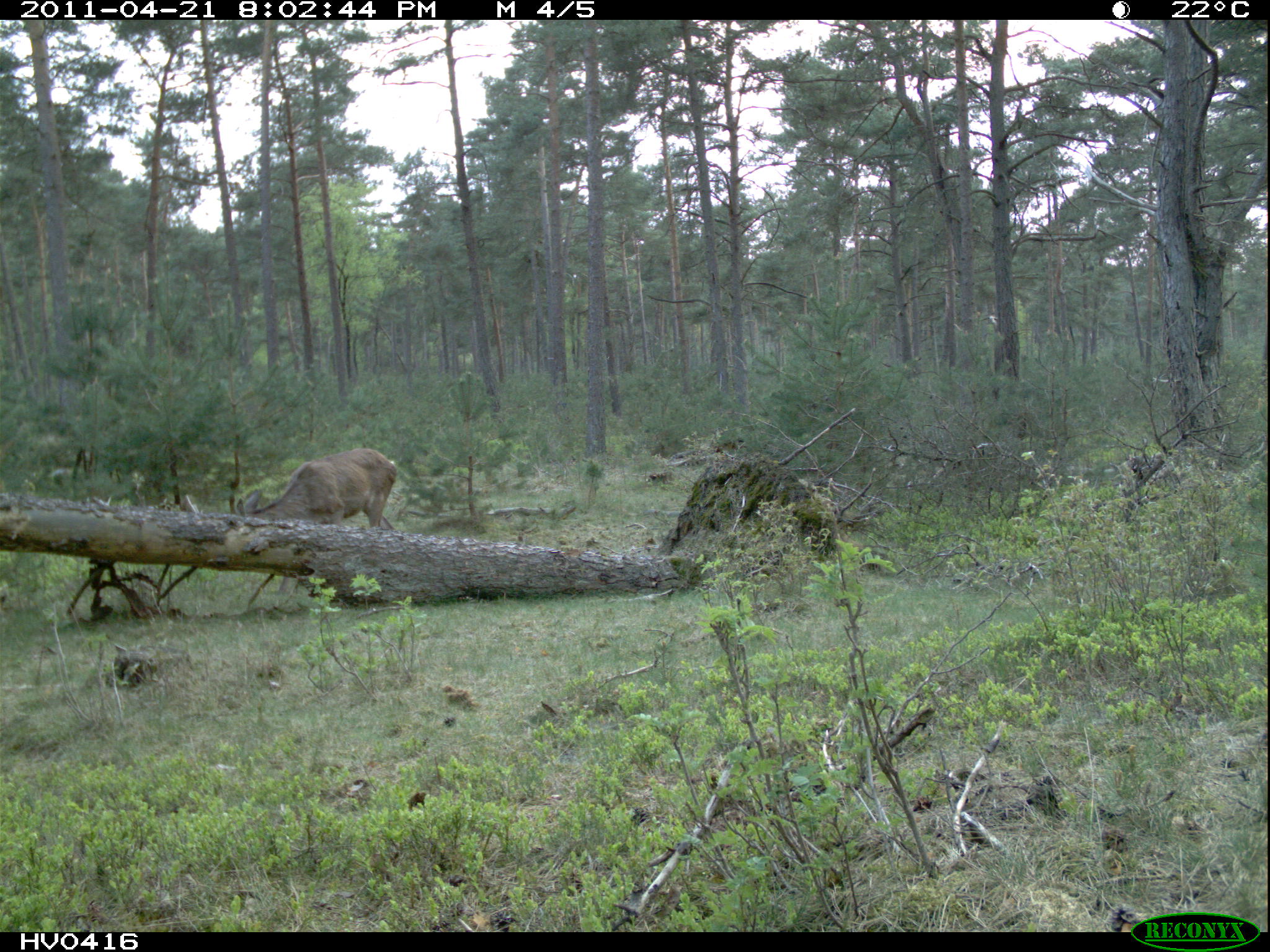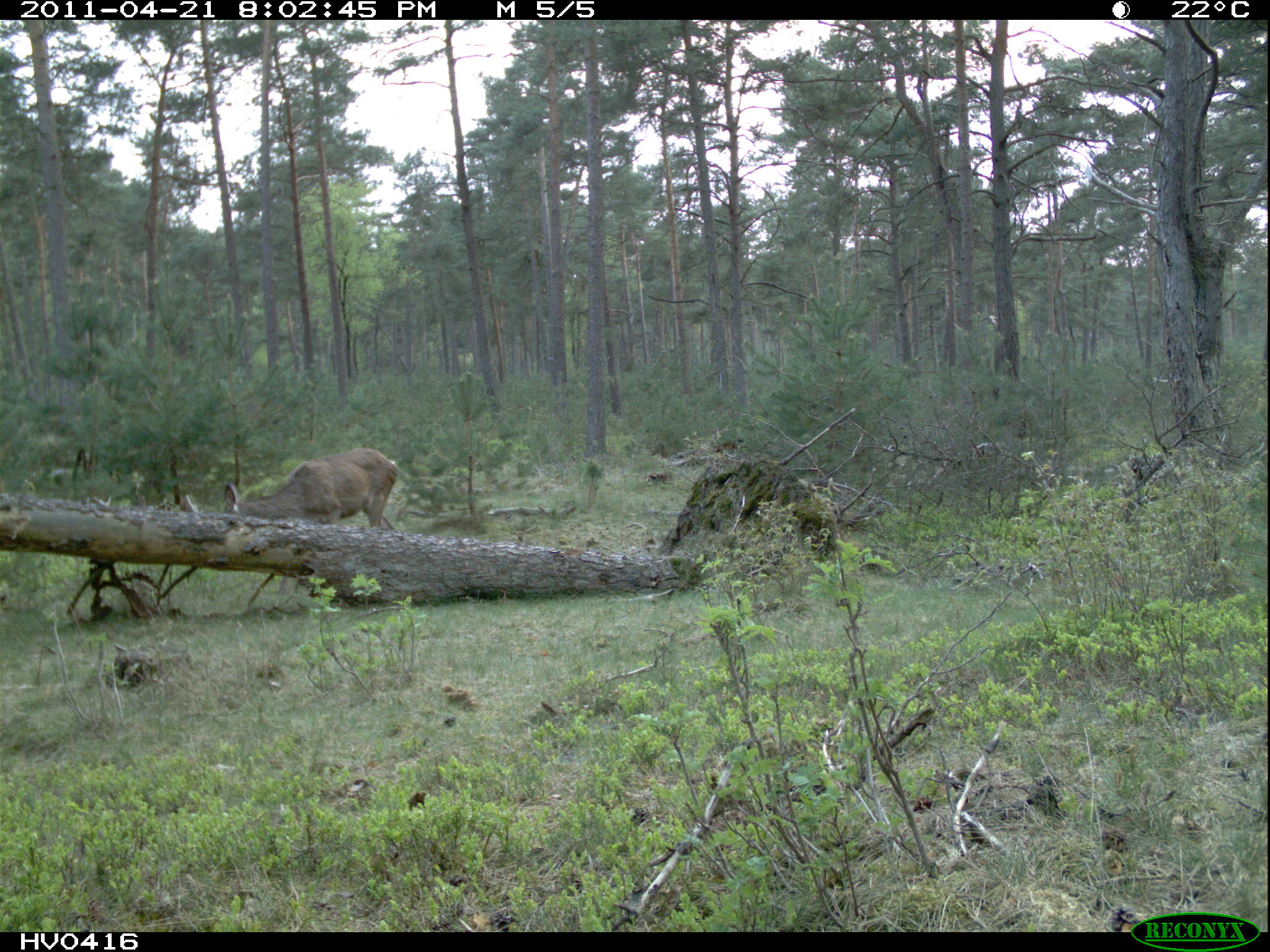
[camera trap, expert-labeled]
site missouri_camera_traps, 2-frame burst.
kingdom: Animalia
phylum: Chordata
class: Mammalia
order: Artiodactyla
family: Cervidae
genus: Cervus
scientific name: Cervus elaphus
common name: red deer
Red deer (Cervus elaphus). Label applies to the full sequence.